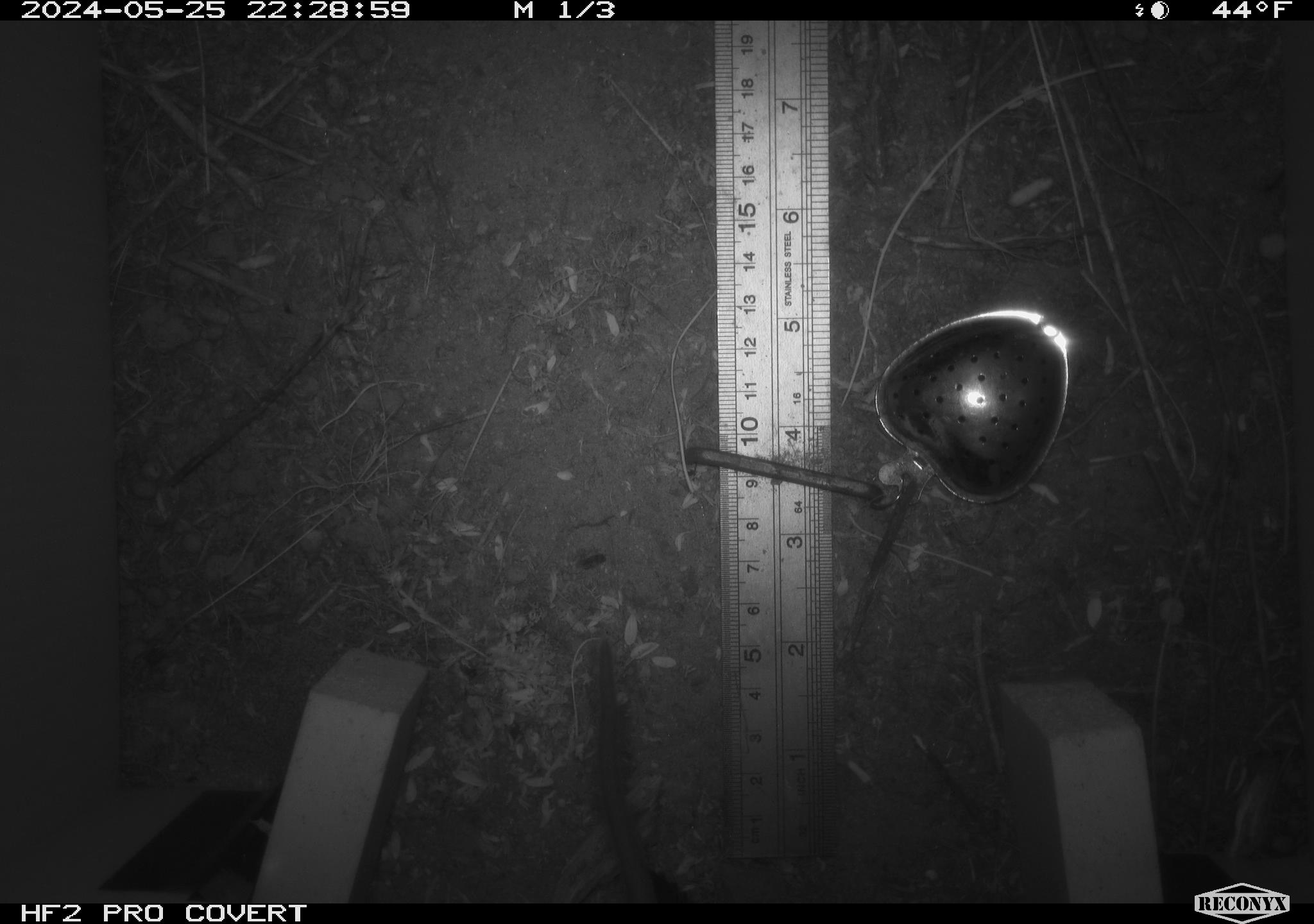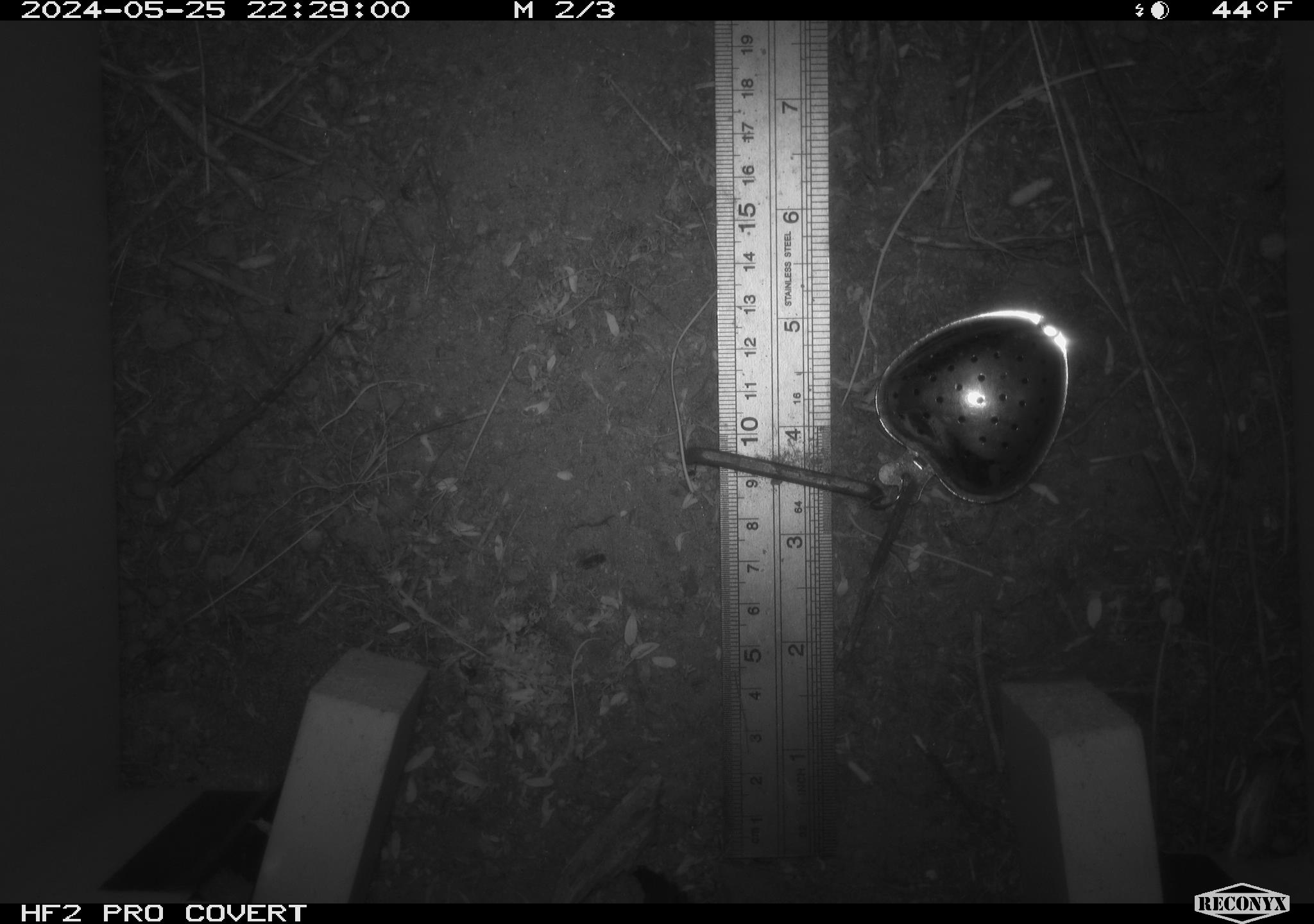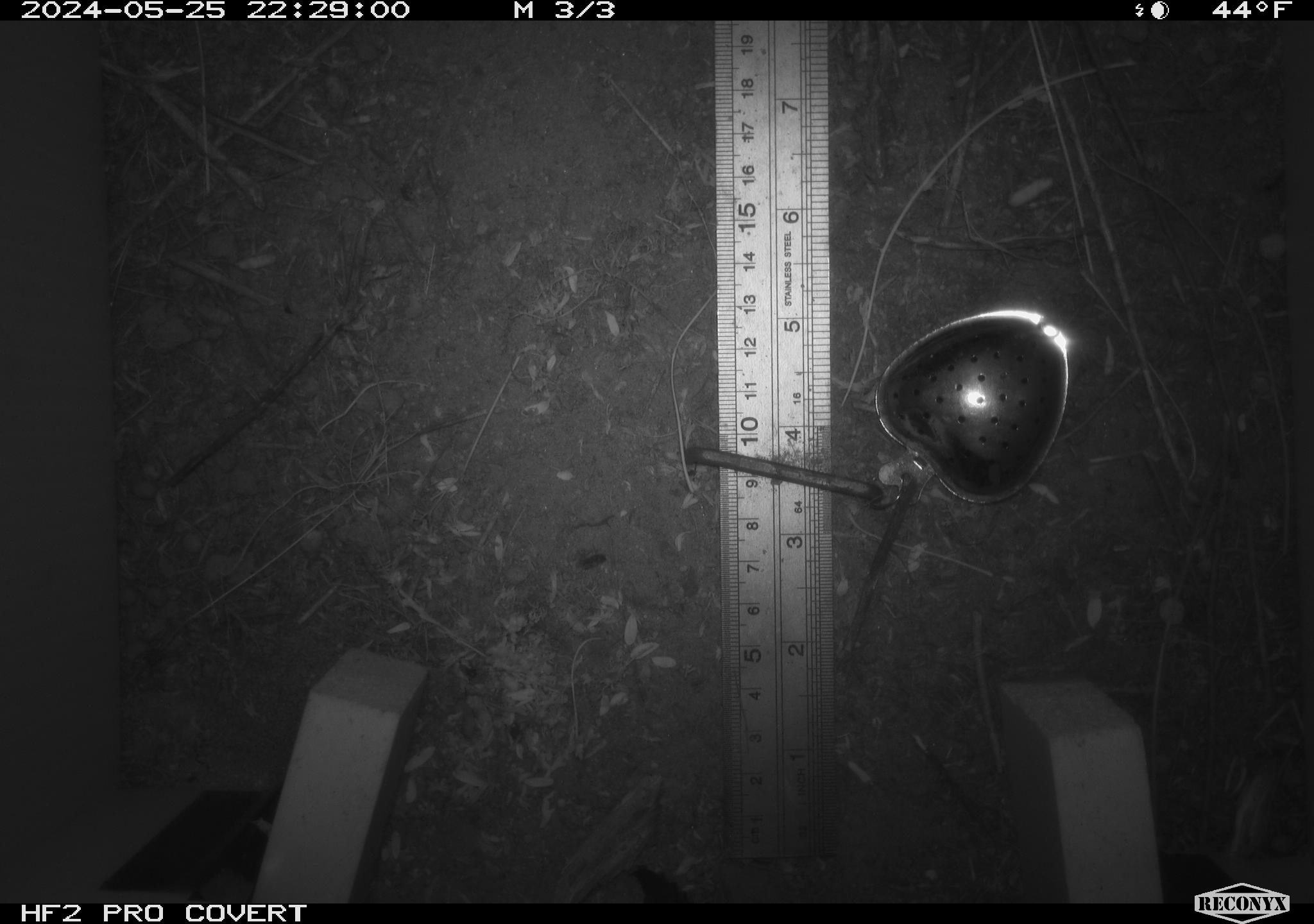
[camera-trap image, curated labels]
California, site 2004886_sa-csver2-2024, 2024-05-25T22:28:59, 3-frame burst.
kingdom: Animalia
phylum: Chordata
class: Mammalia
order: Rodentia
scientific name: Rodentia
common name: rodent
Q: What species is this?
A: Rodent (Rodentia).